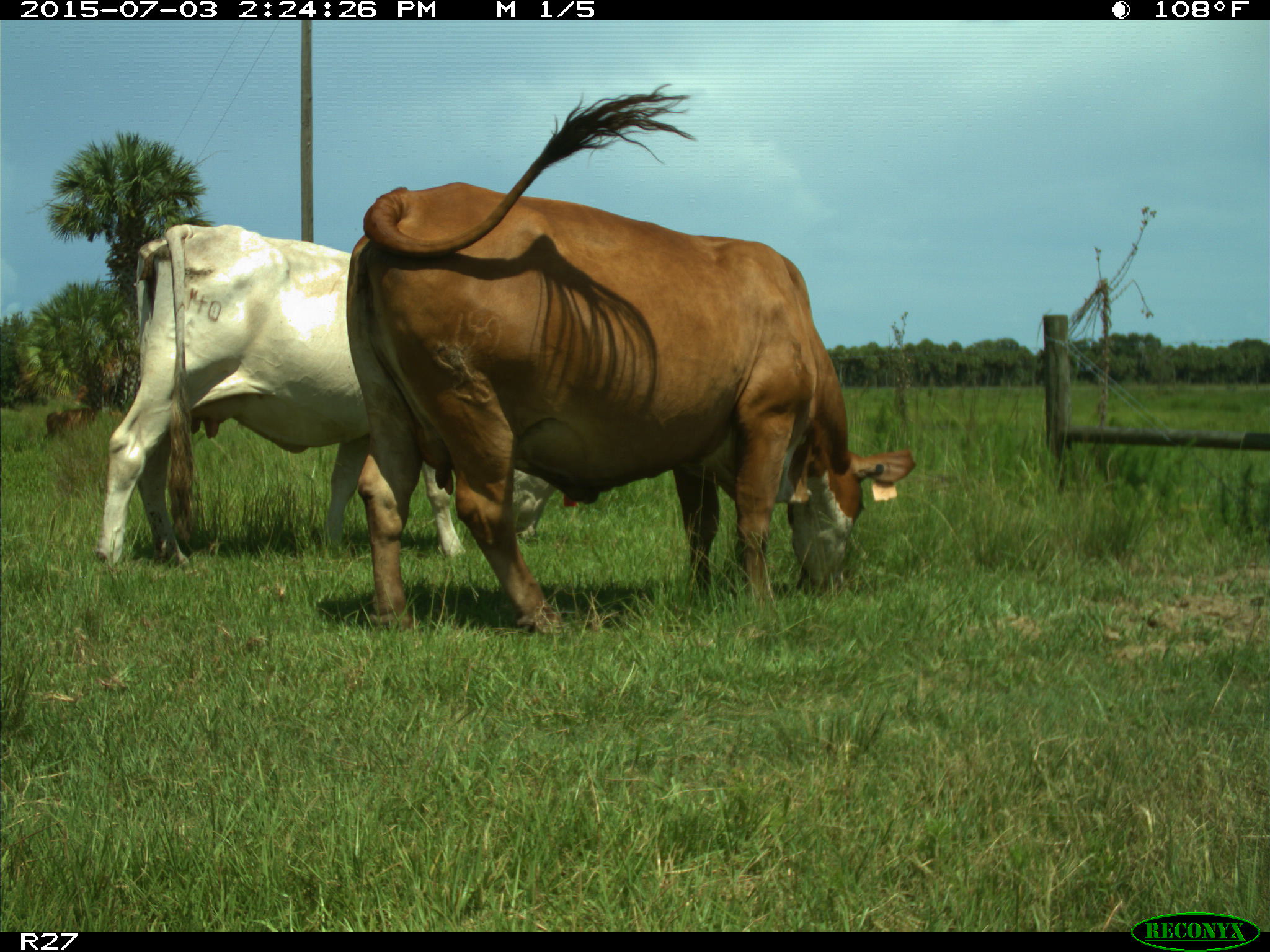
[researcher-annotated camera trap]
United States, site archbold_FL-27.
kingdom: Animalia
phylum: Chordata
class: Mammalia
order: Artiodactyla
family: Bovidae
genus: Bos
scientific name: Bos taurus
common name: domestic cow